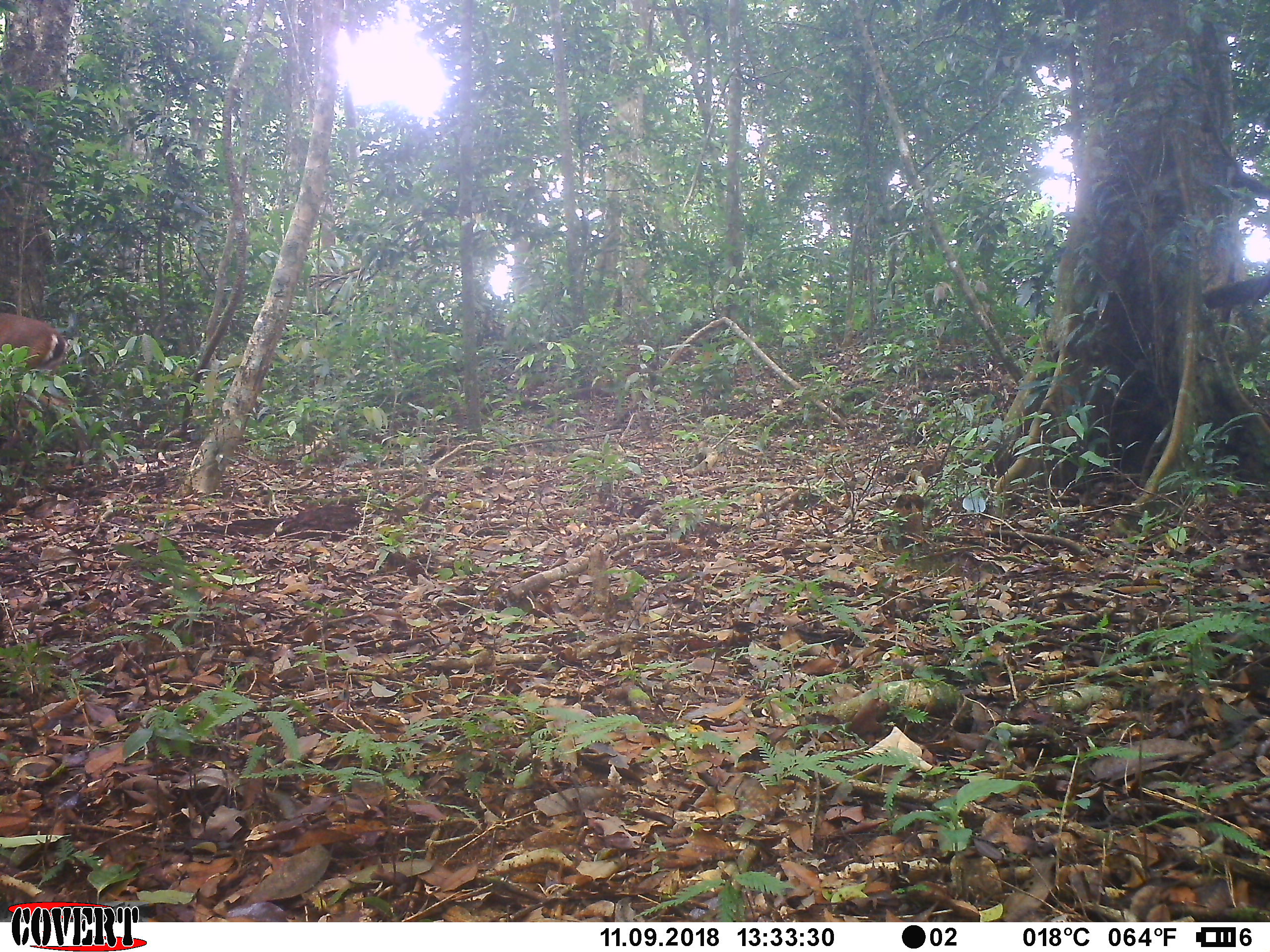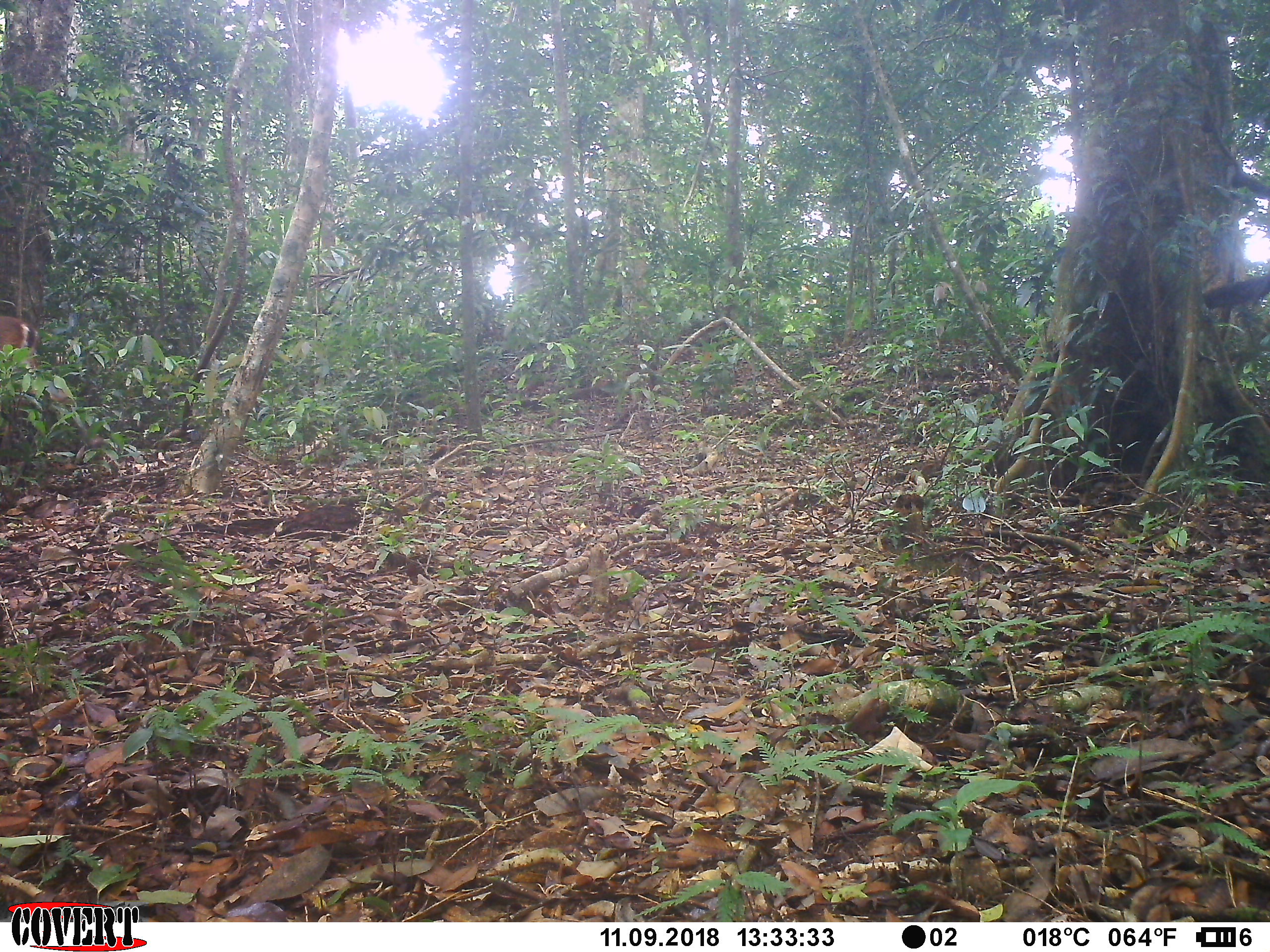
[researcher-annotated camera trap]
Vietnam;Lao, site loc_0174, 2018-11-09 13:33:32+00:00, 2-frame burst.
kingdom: Animalia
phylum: Chordata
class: Mammalia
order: Artiodactyla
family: Cervidae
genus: Muntiacus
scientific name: Muntiacus vuquangensis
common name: large-antlered muntjac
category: large antlered muntjac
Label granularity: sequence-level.